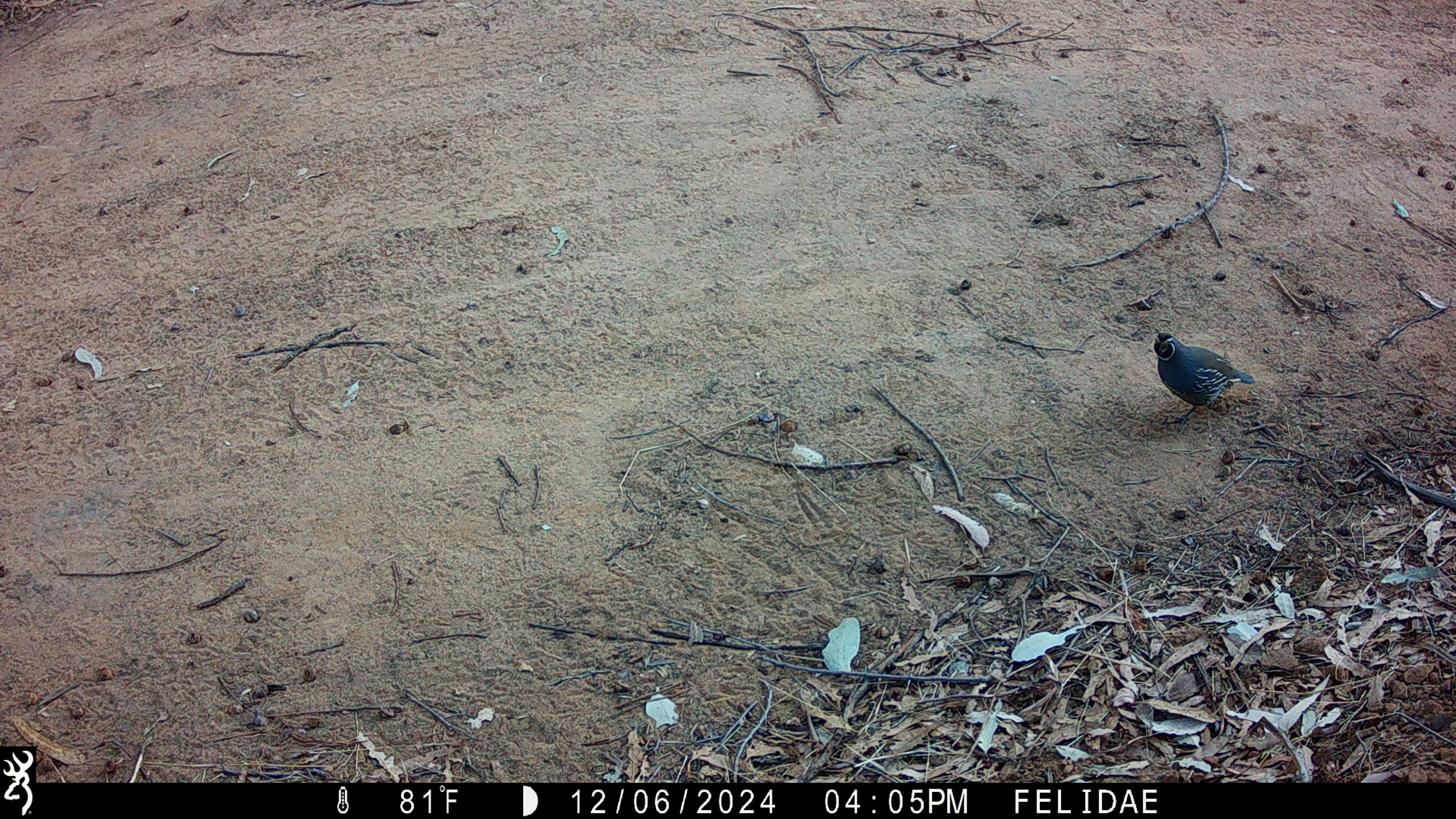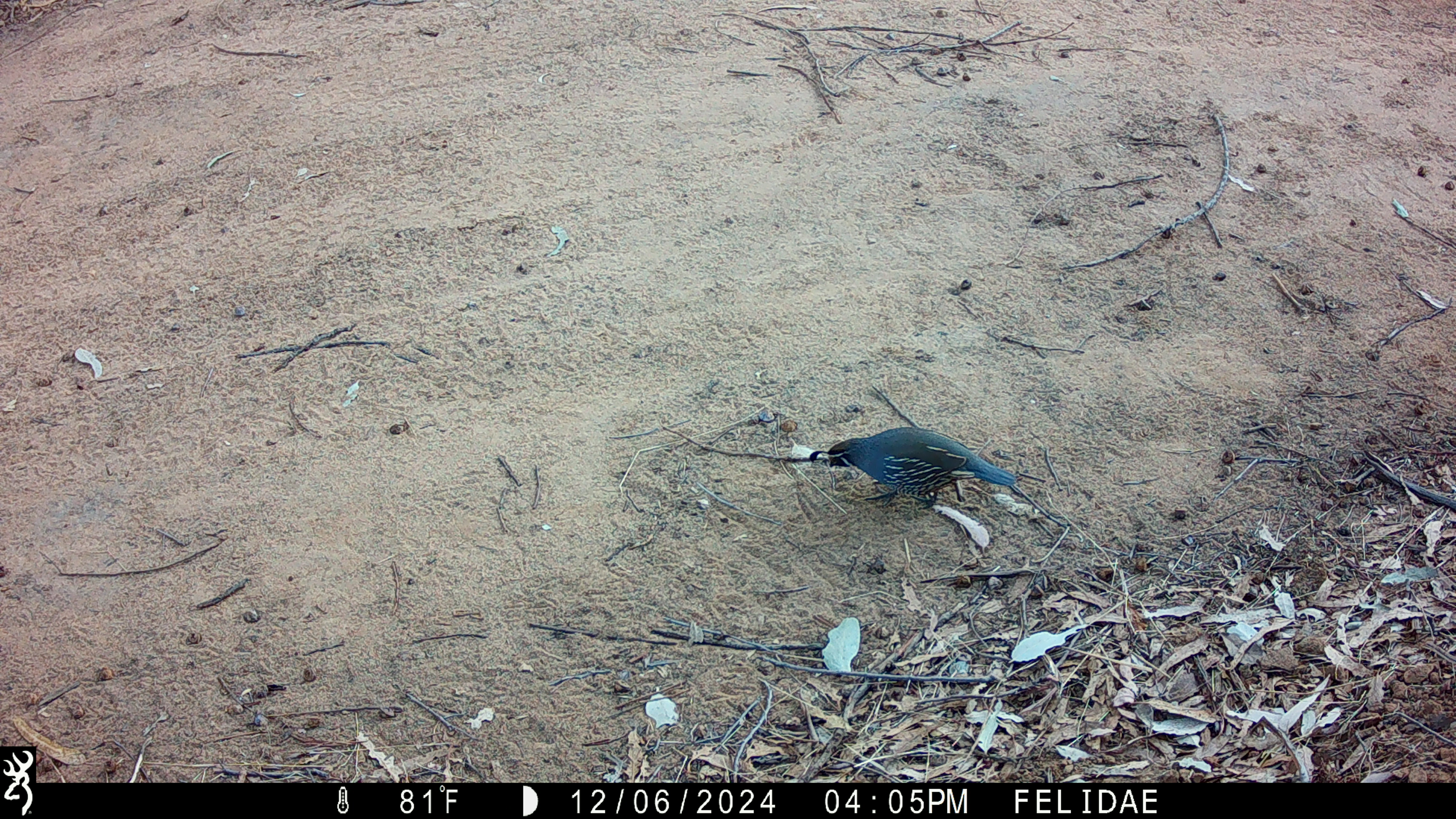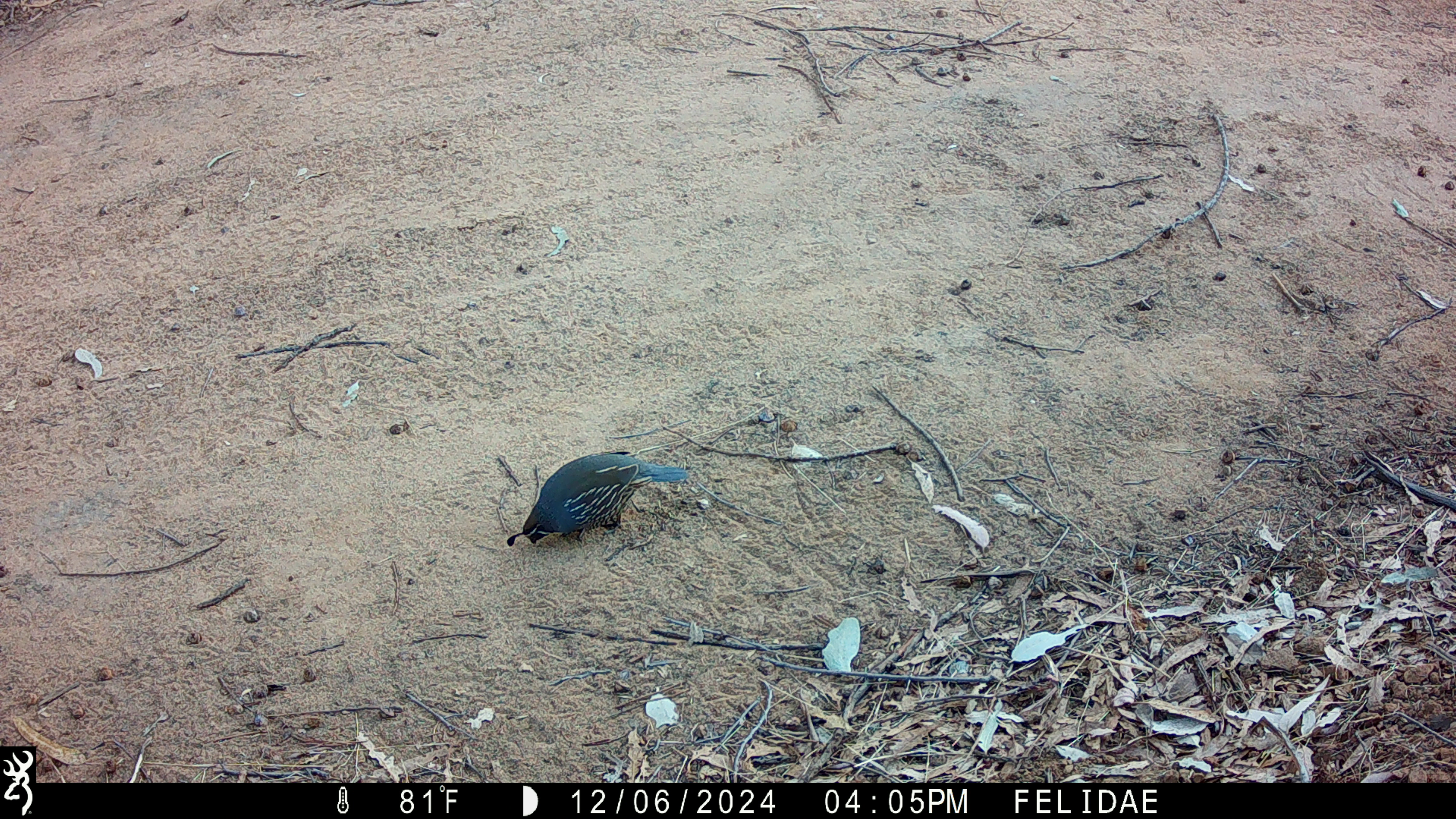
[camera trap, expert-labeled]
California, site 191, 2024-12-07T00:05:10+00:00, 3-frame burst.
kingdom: Animalia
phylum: Chordata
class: Aves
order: Galliformes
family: Odontophoridae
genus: Callipepla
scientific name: Callipepla californica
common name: california quail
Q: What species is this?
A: California quail (Callipepla californica).